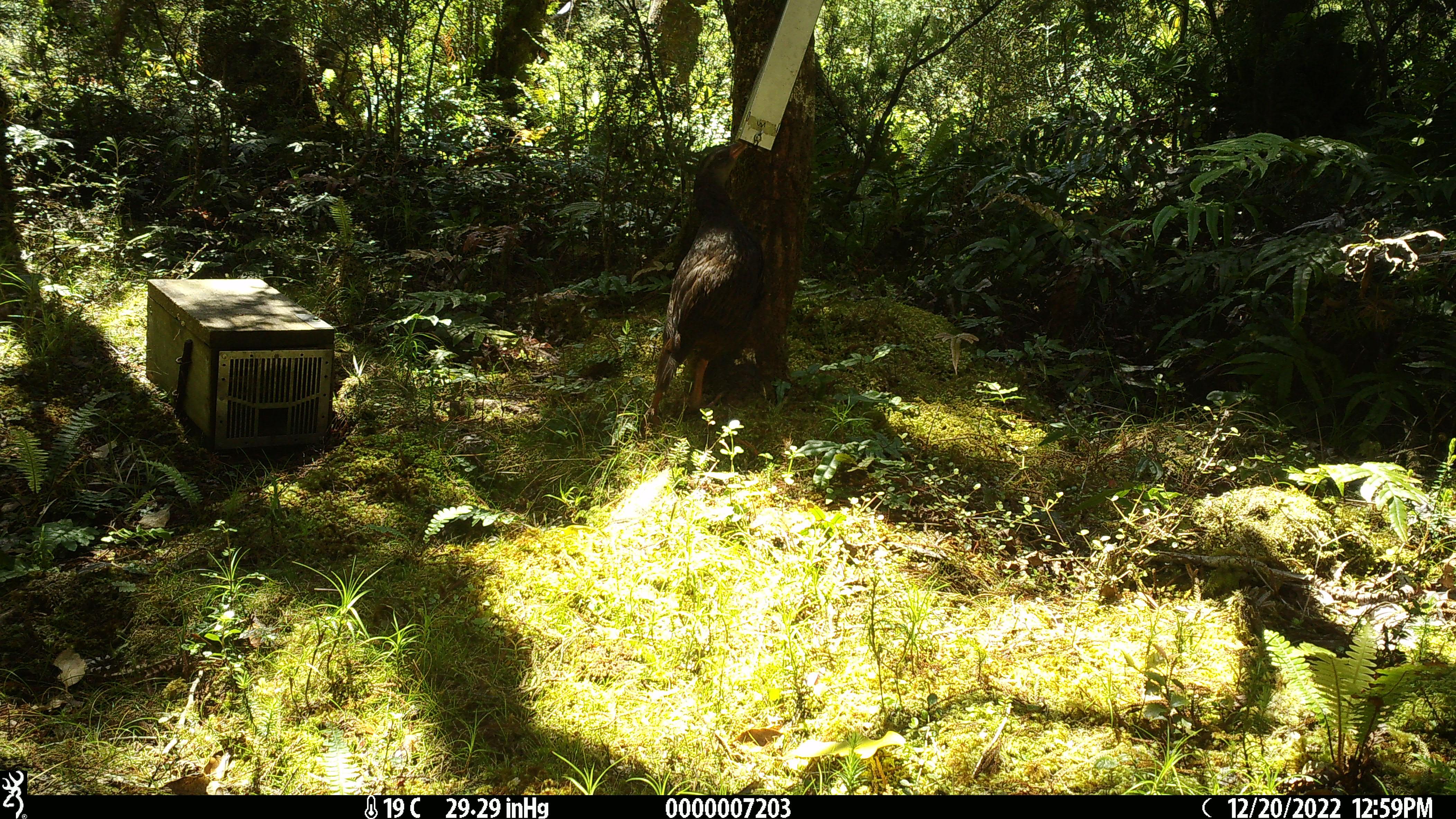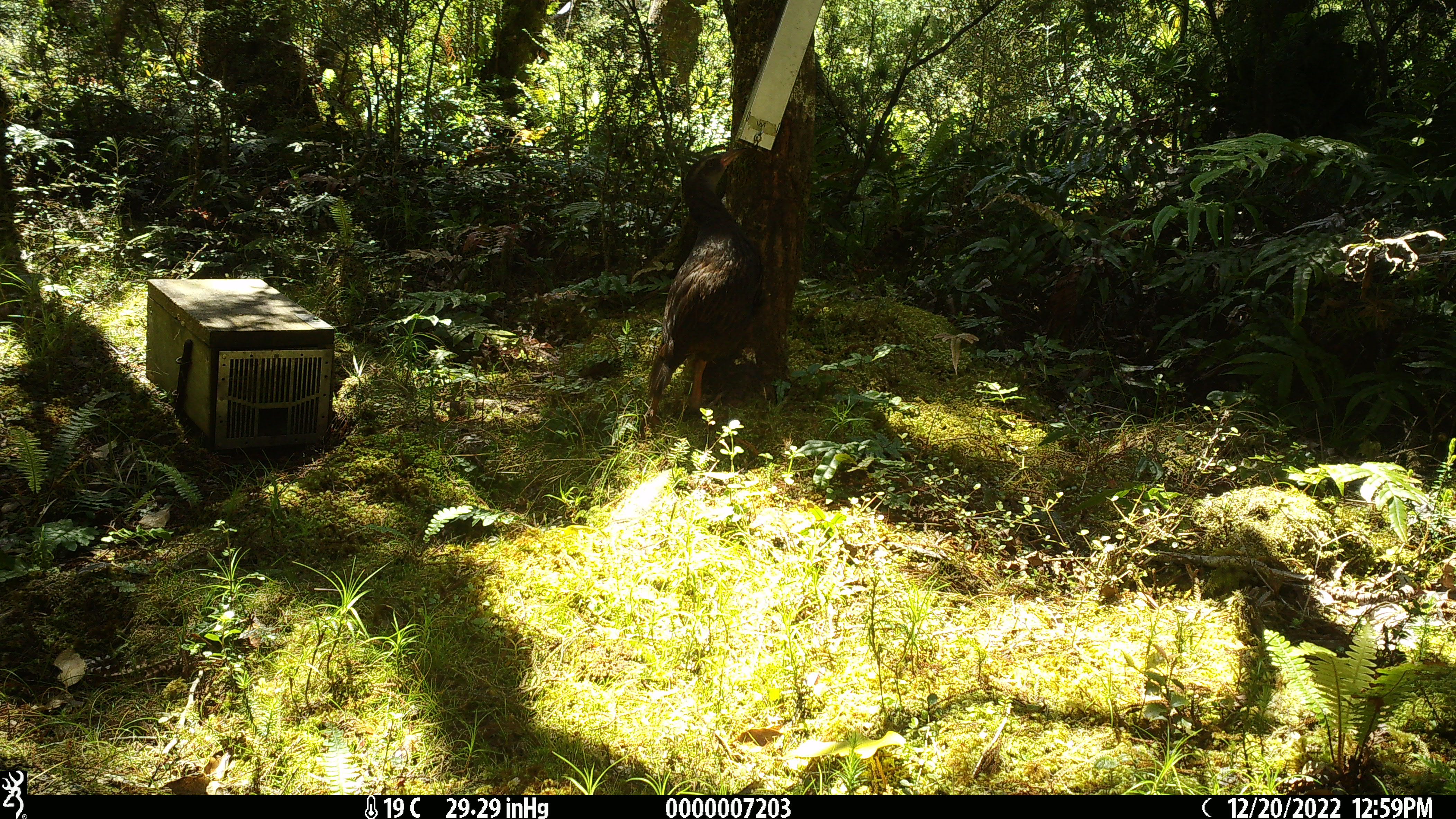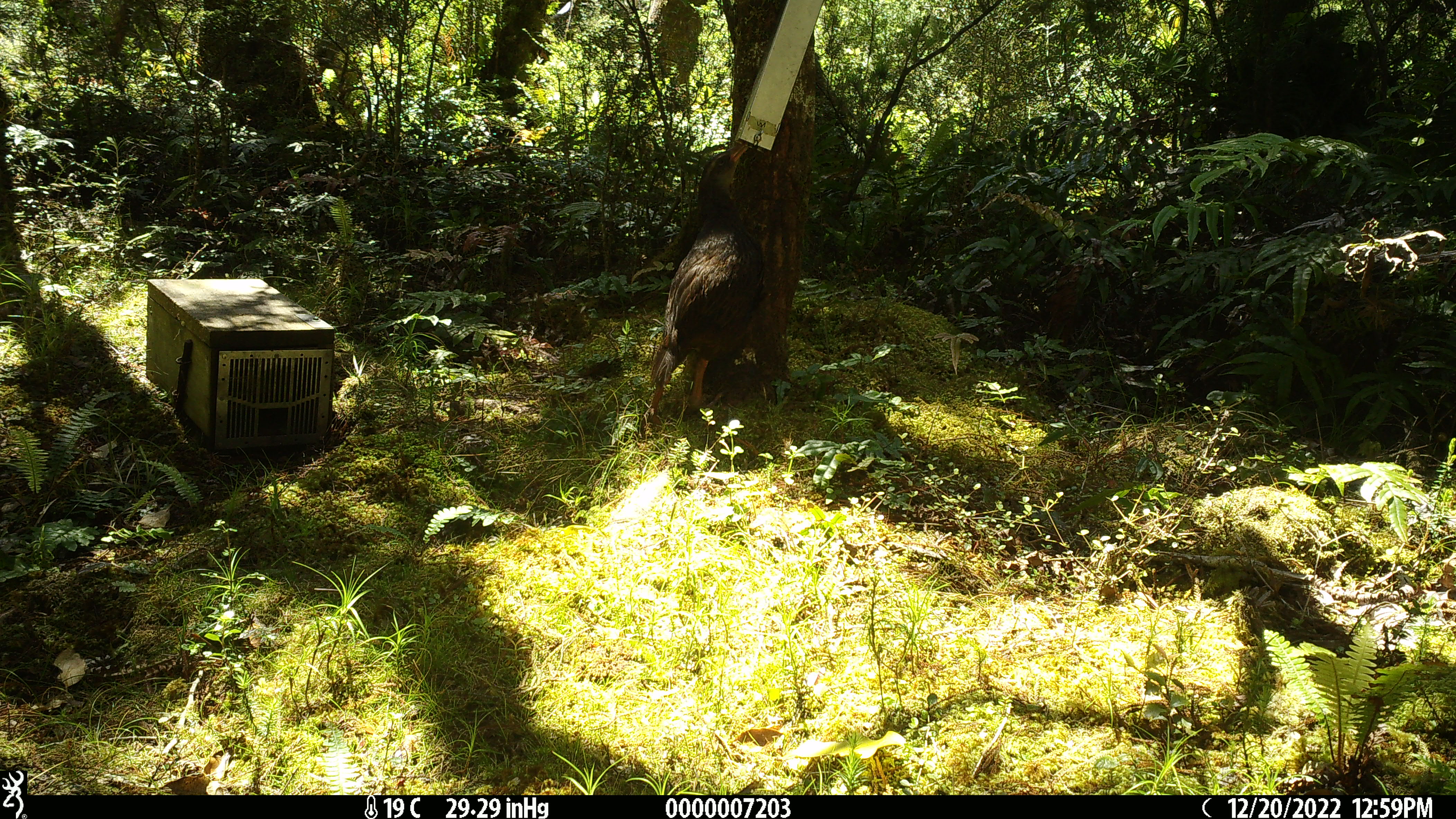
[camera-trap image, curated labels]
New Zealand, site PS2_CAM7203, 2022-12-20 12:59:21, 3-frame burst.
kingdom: Animalia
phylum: Chordata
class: Aves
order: Gruiformes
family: Rallidae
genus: Gallirallus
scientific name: Gallirallus australis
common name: weka